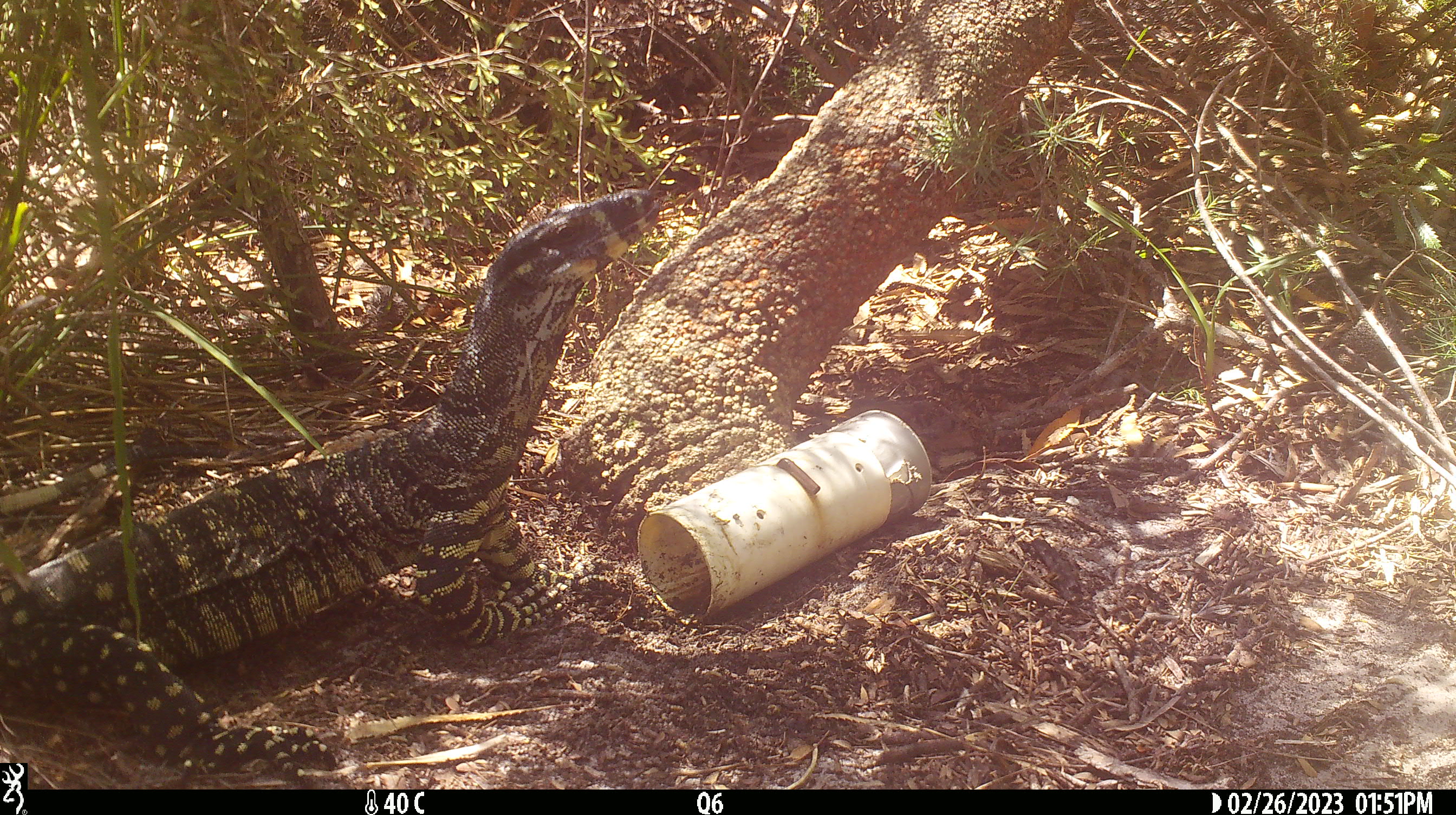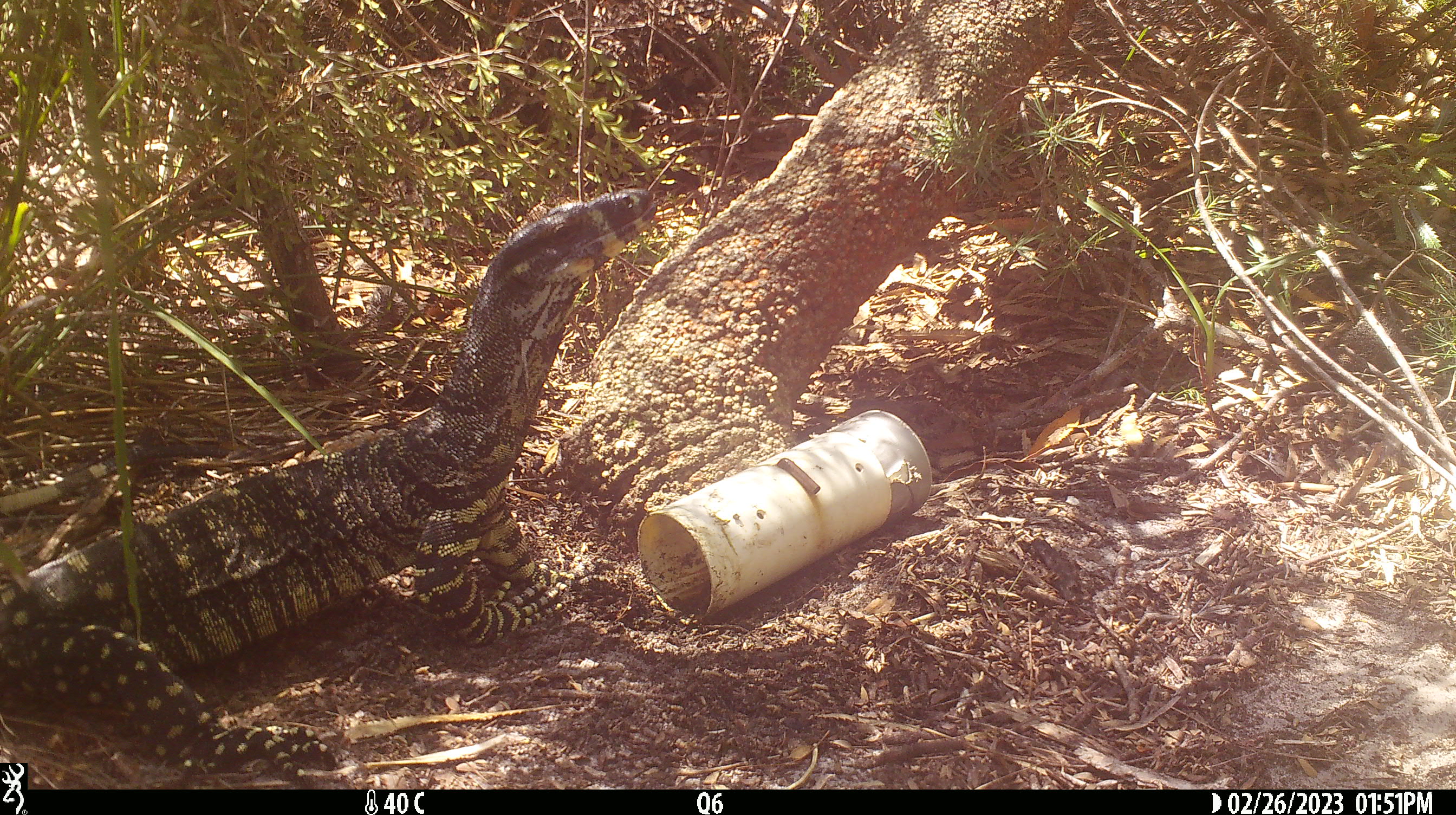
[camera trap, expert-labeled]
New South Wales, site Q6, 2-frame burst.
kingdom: Animalia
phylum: Chordata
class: Reptilia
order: Squamata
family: Varanidae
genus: Varanus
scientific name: Varanus varius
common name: lace monitor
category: goanna